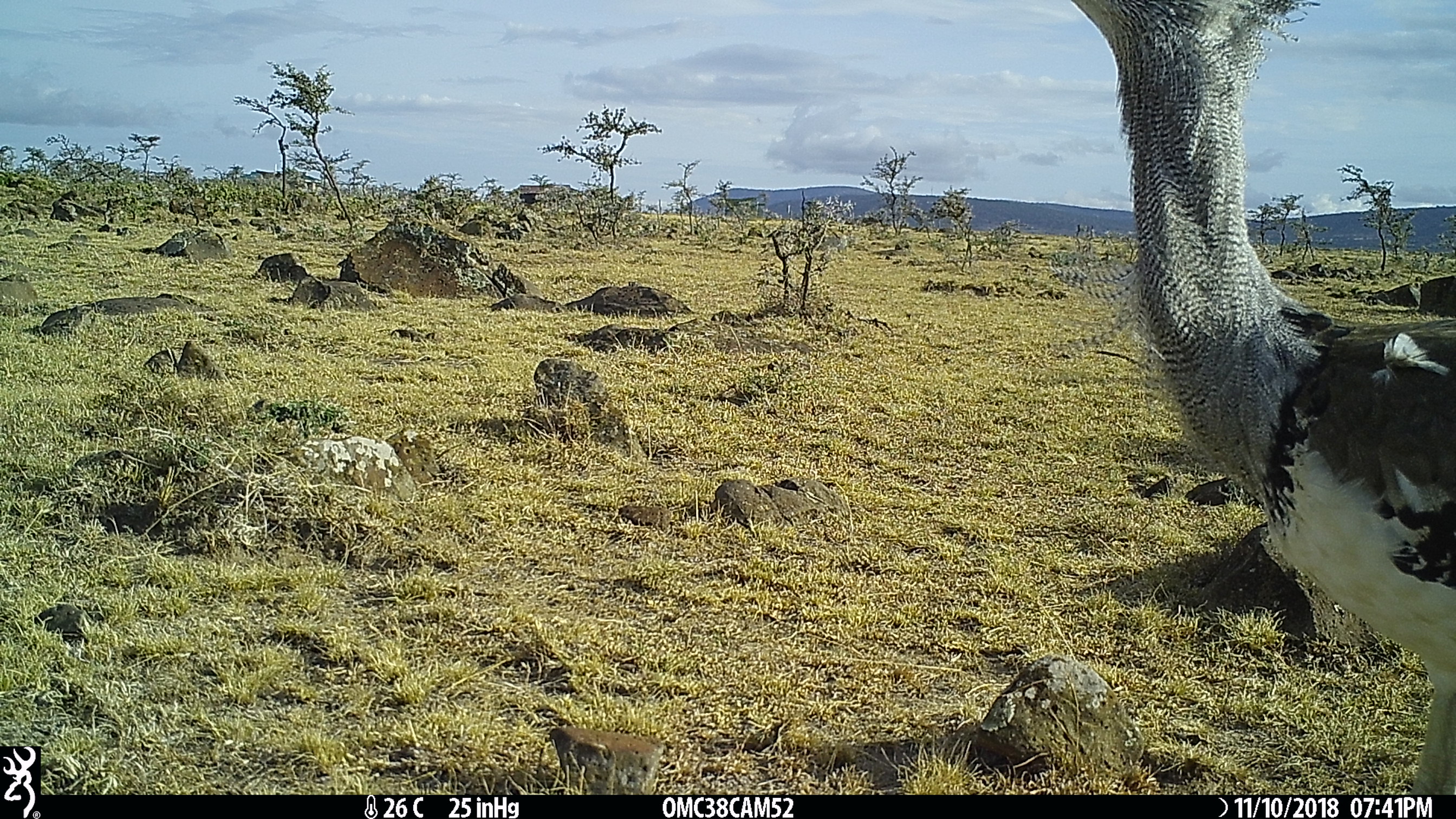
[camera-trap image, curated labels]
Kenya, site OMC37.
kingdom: Animalia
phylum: Chordata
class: Aves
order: Otidiformes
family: Otididae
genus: Ardeotis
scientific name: Ardeotis kori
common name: kori bustard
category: bustard kori